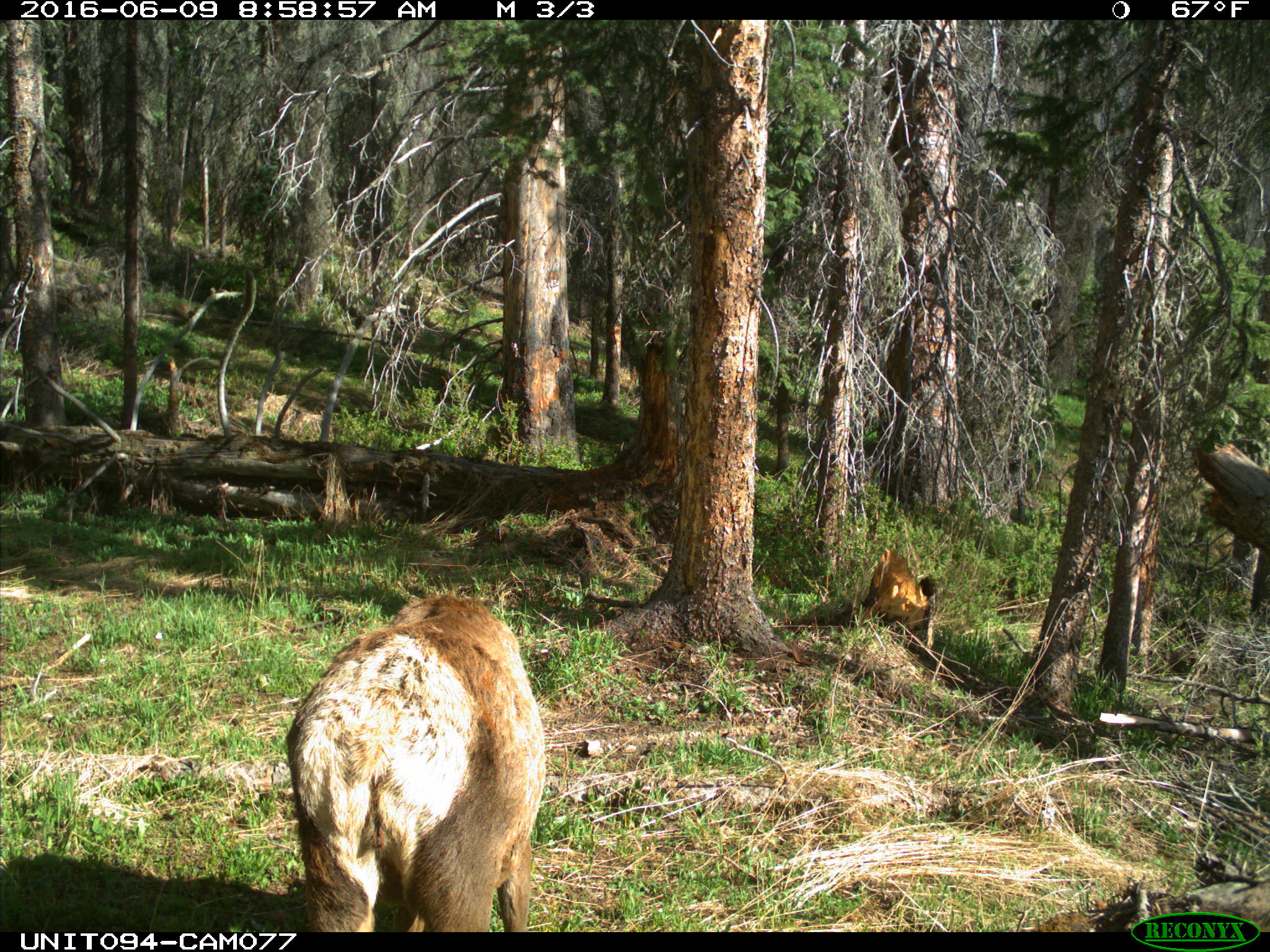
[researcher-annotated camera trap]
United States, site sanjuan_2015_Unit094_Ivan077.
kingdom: Animalia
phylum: Chordata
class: Mammalia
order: Artiodactyla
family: Cervidae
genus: Cervus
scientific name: Cervus elaphus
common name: red deer